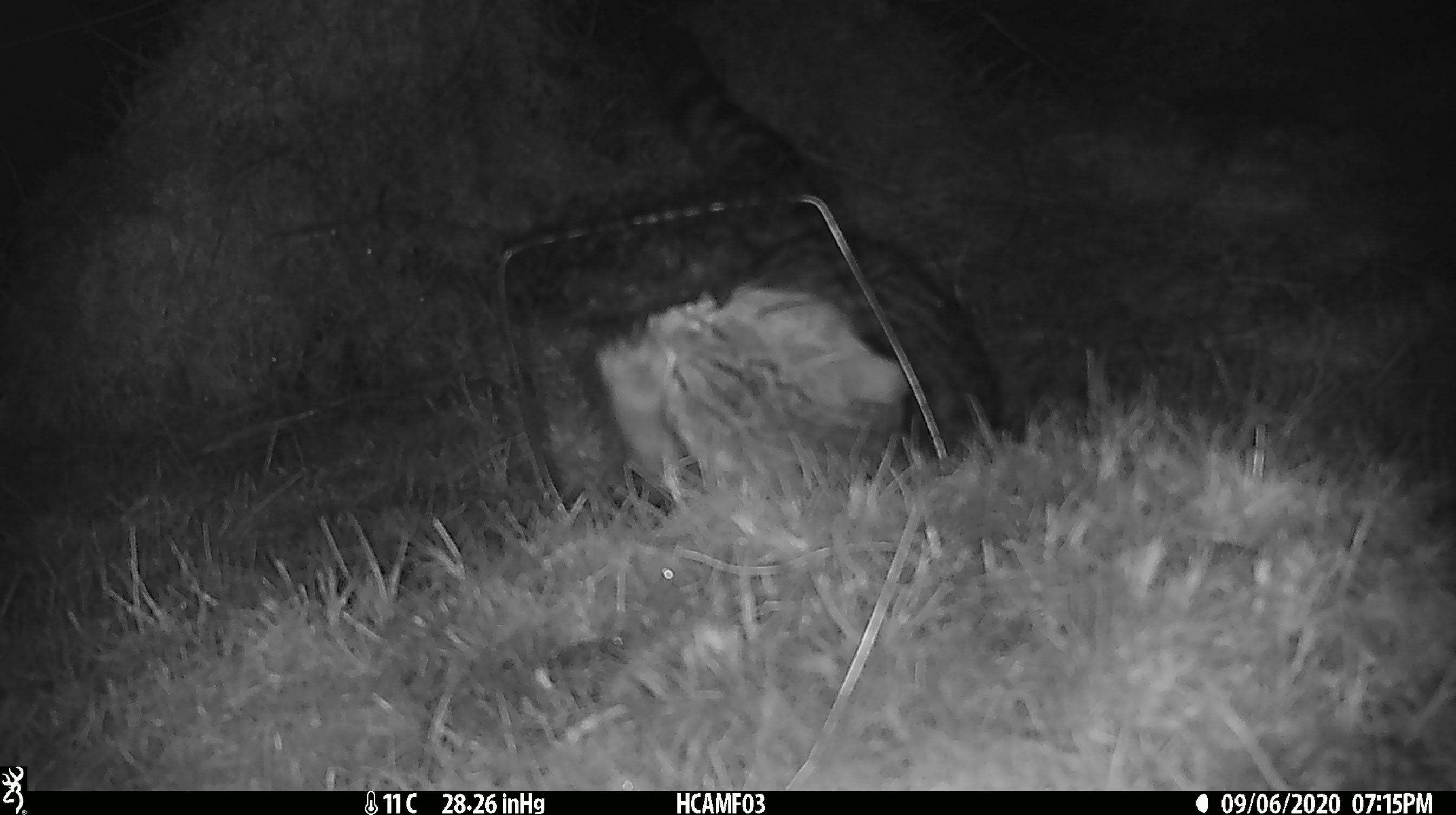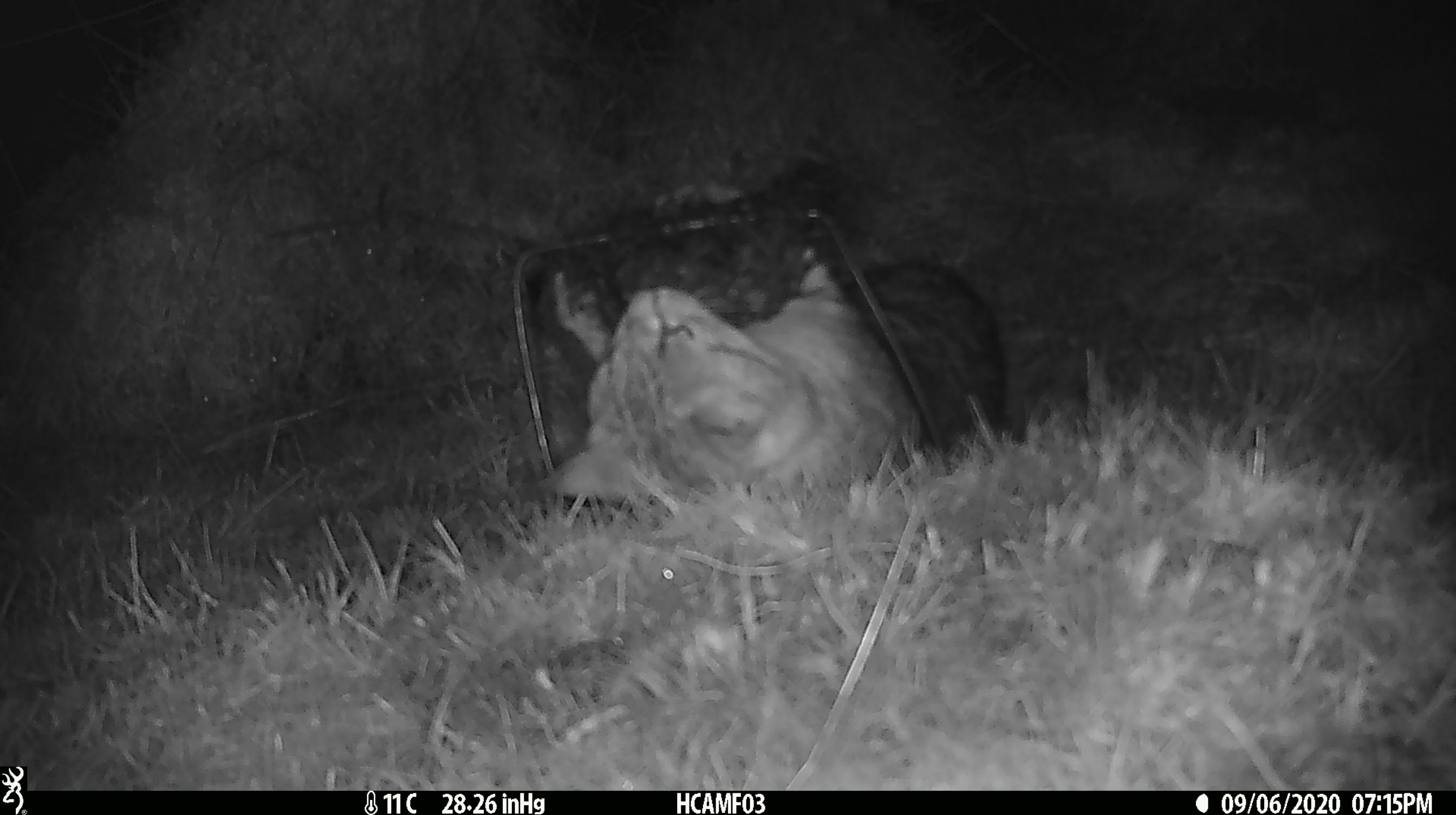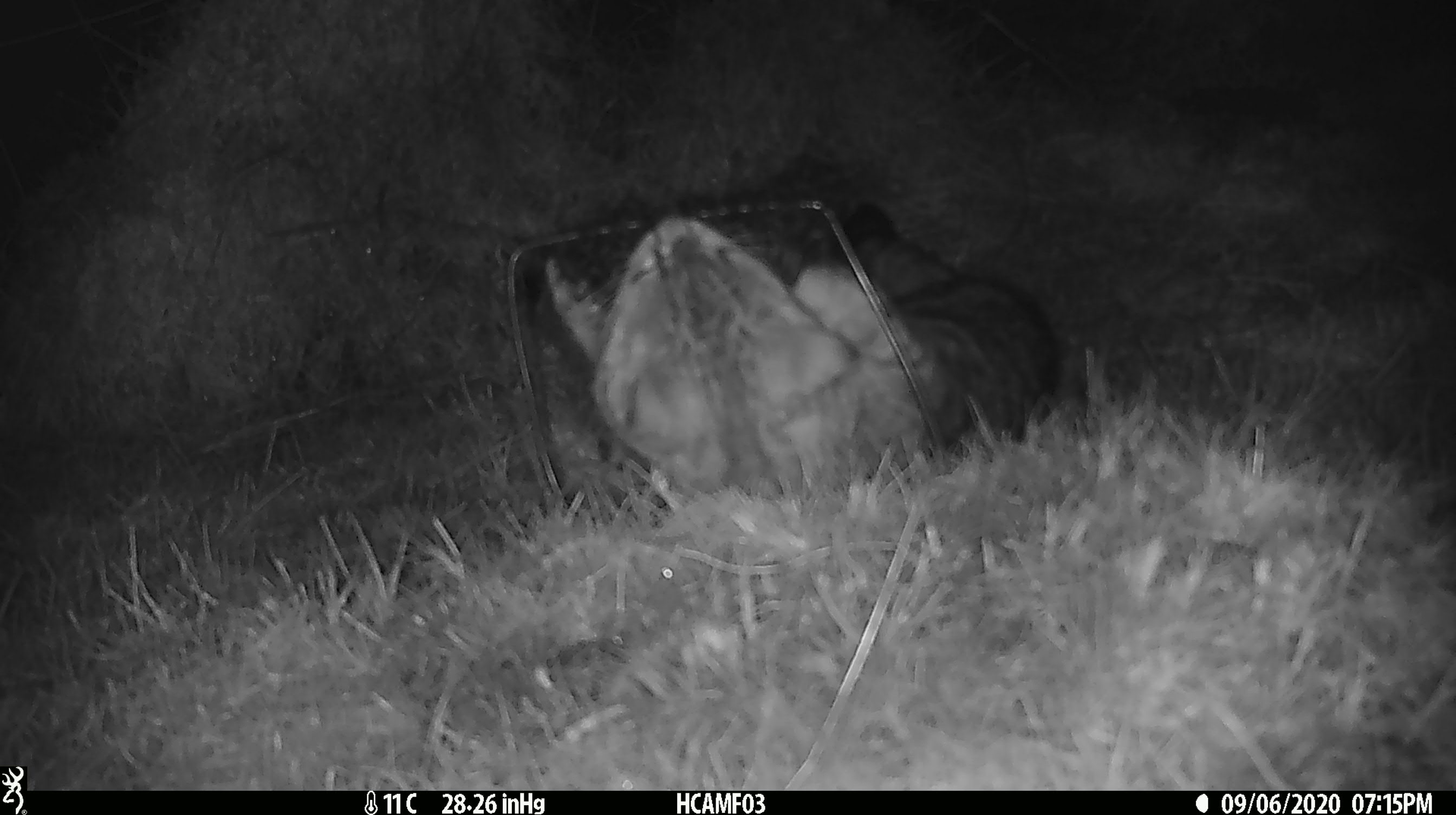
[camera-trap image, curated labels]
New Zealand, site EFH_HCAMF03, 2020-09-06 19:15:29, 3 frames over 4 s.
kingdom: Animalia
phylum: Chordata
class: Mammalia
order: Carnivora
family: Felidae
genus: Felis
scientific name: Felis catus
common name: domestic cat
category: cat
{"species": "cat (domestic cat) (Felis catus)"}